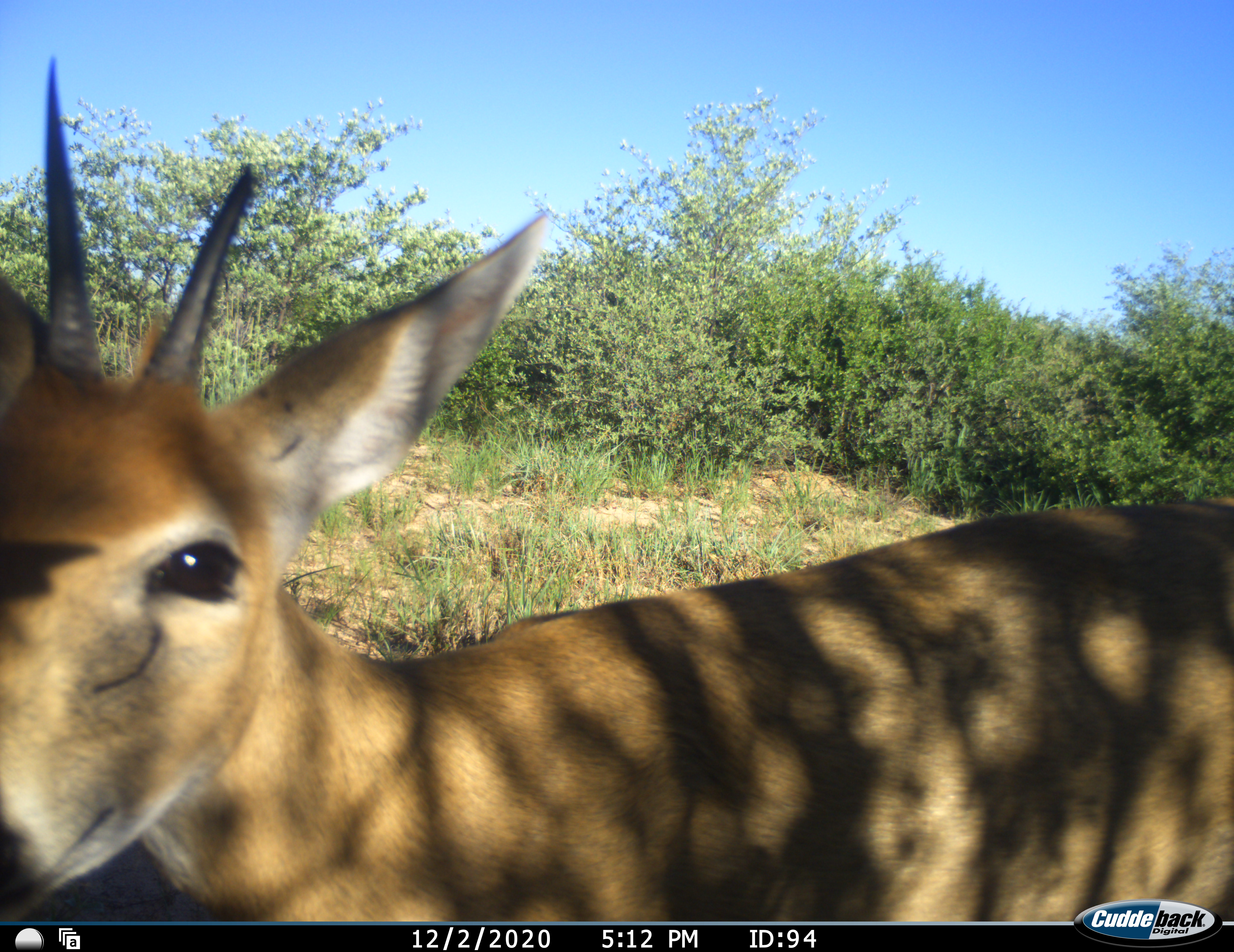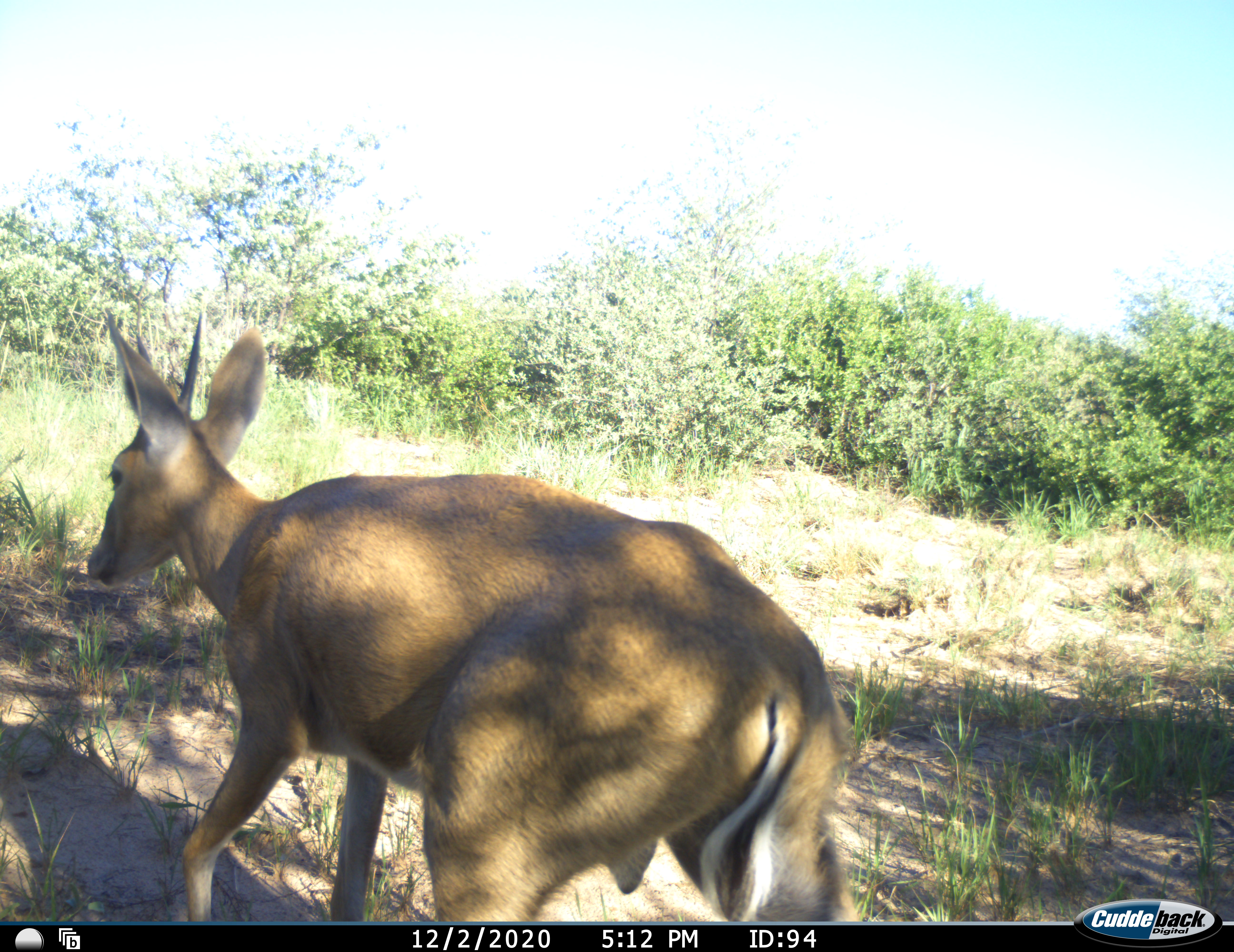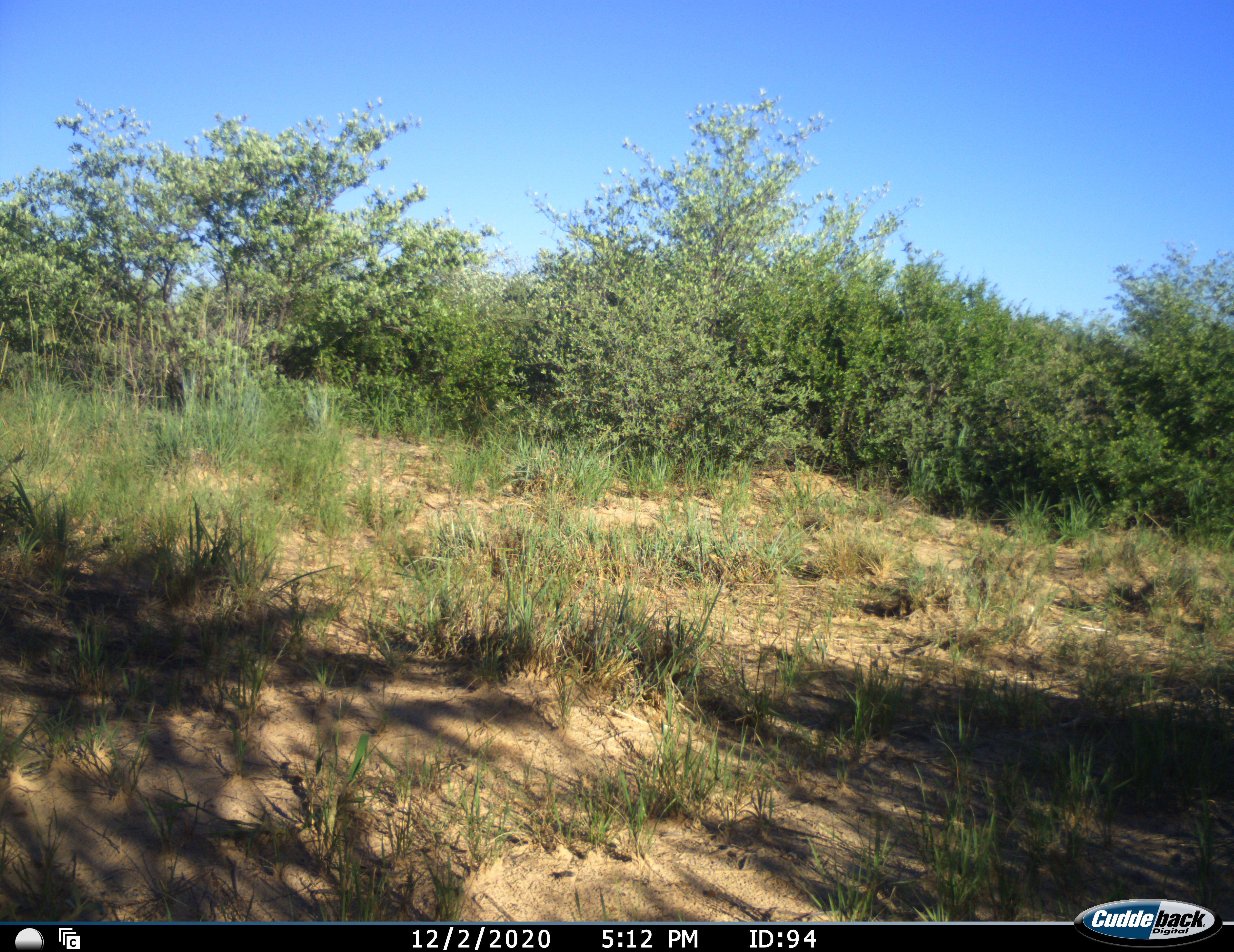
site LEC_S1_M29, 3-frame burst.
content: unidentified animal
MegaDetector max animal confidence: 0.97